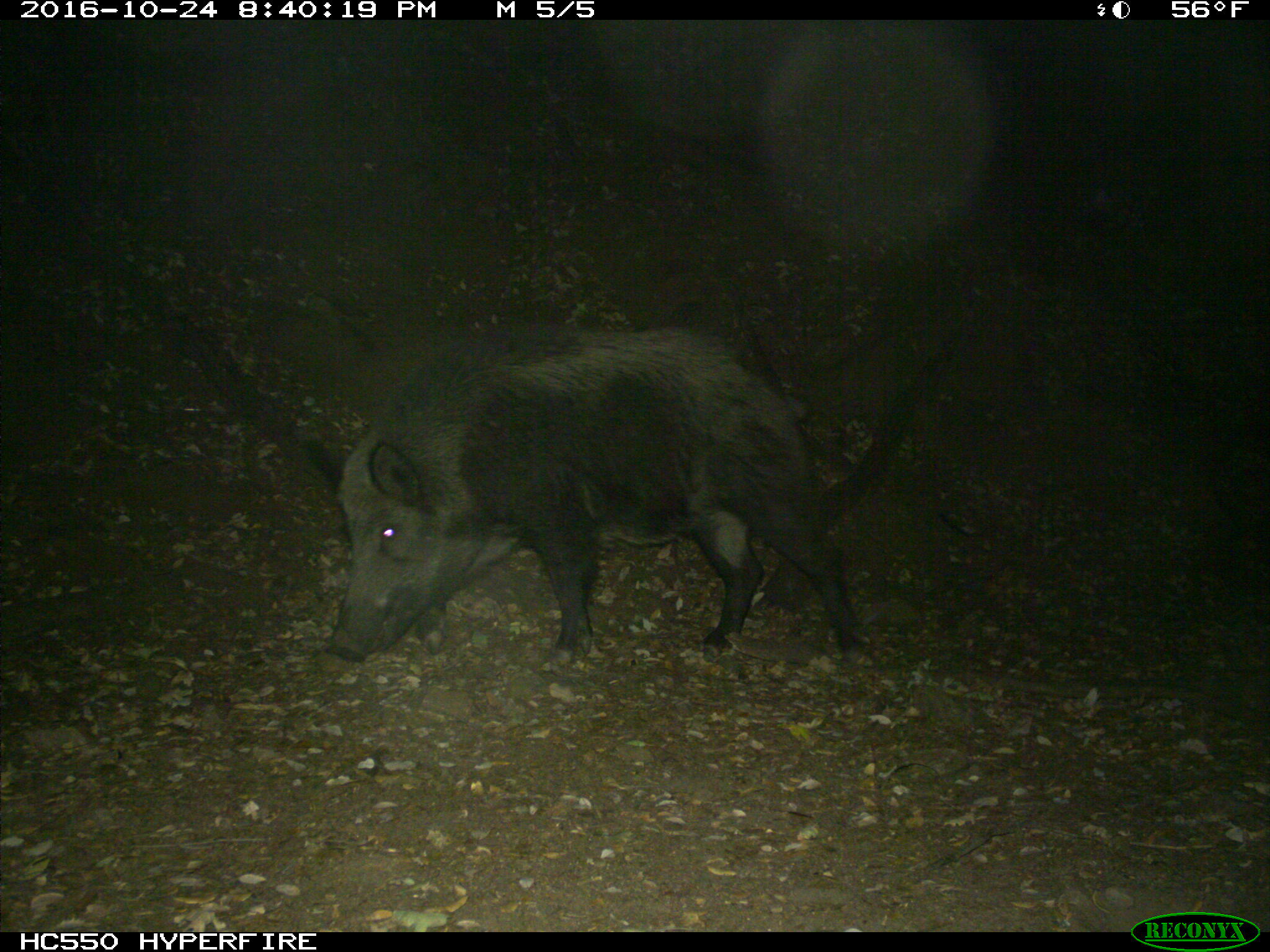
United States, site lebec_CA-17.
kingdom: Animalia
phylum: Chordata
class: Mammalia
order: Artiodactyla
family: Suidae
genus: Sus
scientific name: Sus scrofa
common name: wild boar